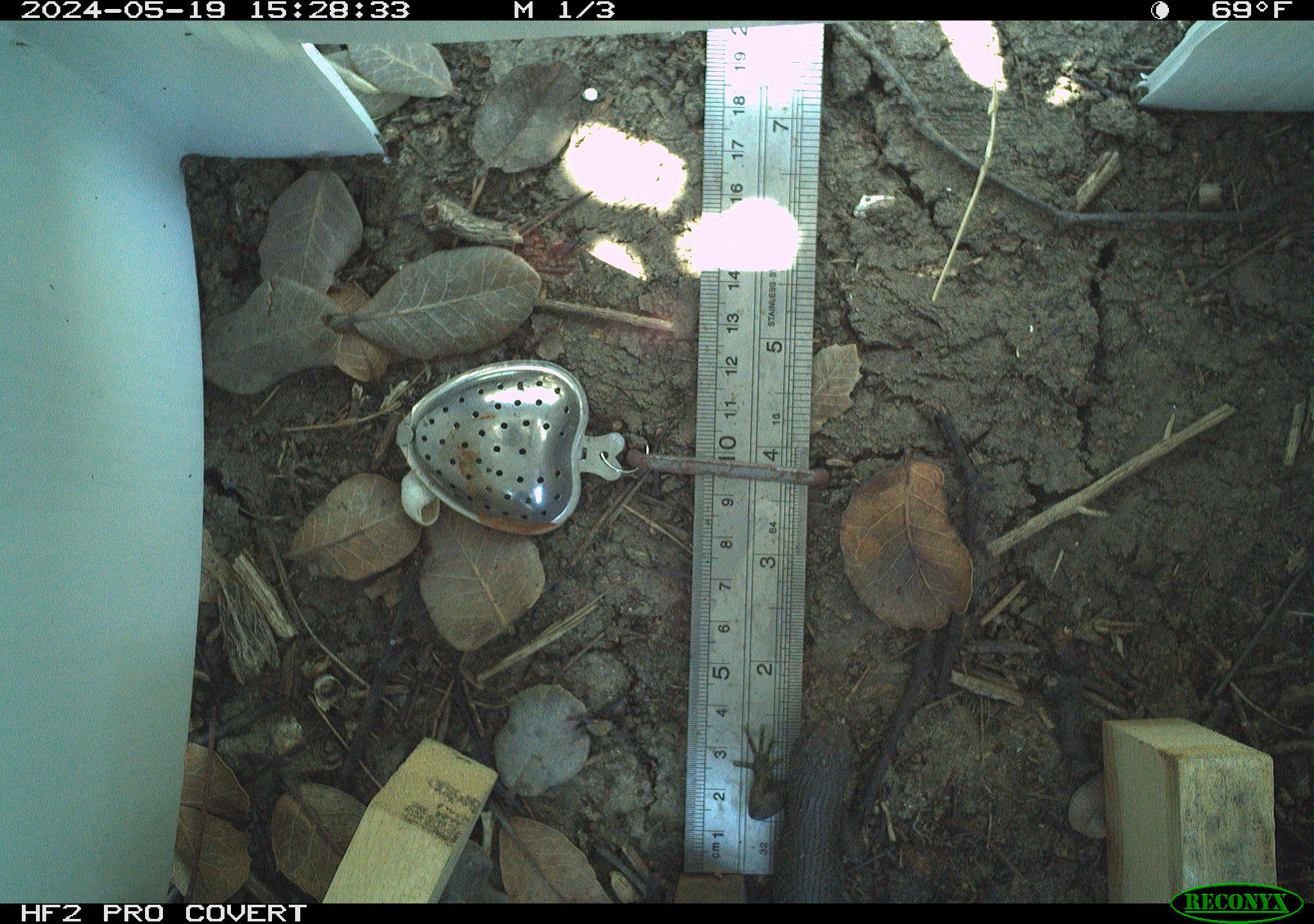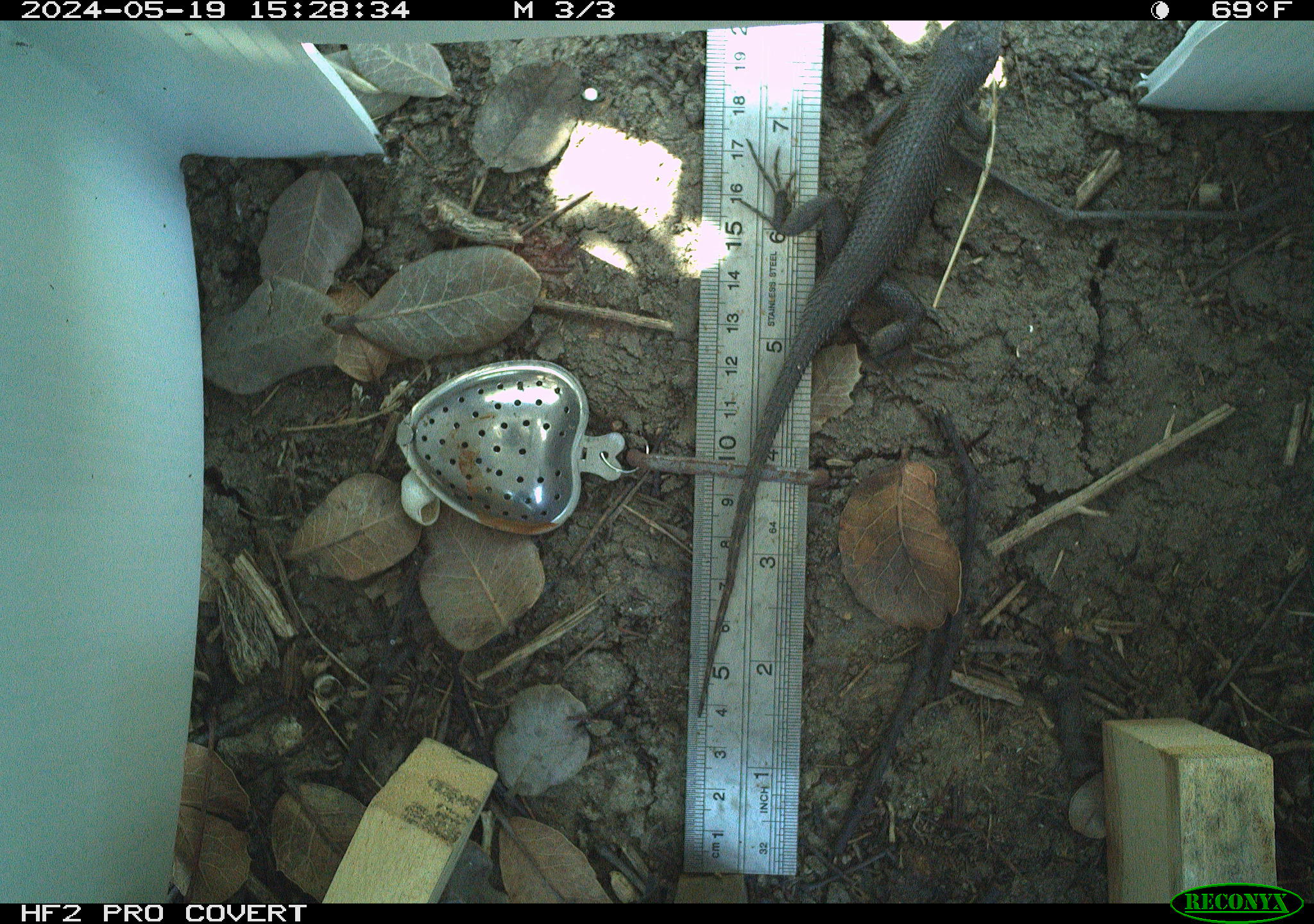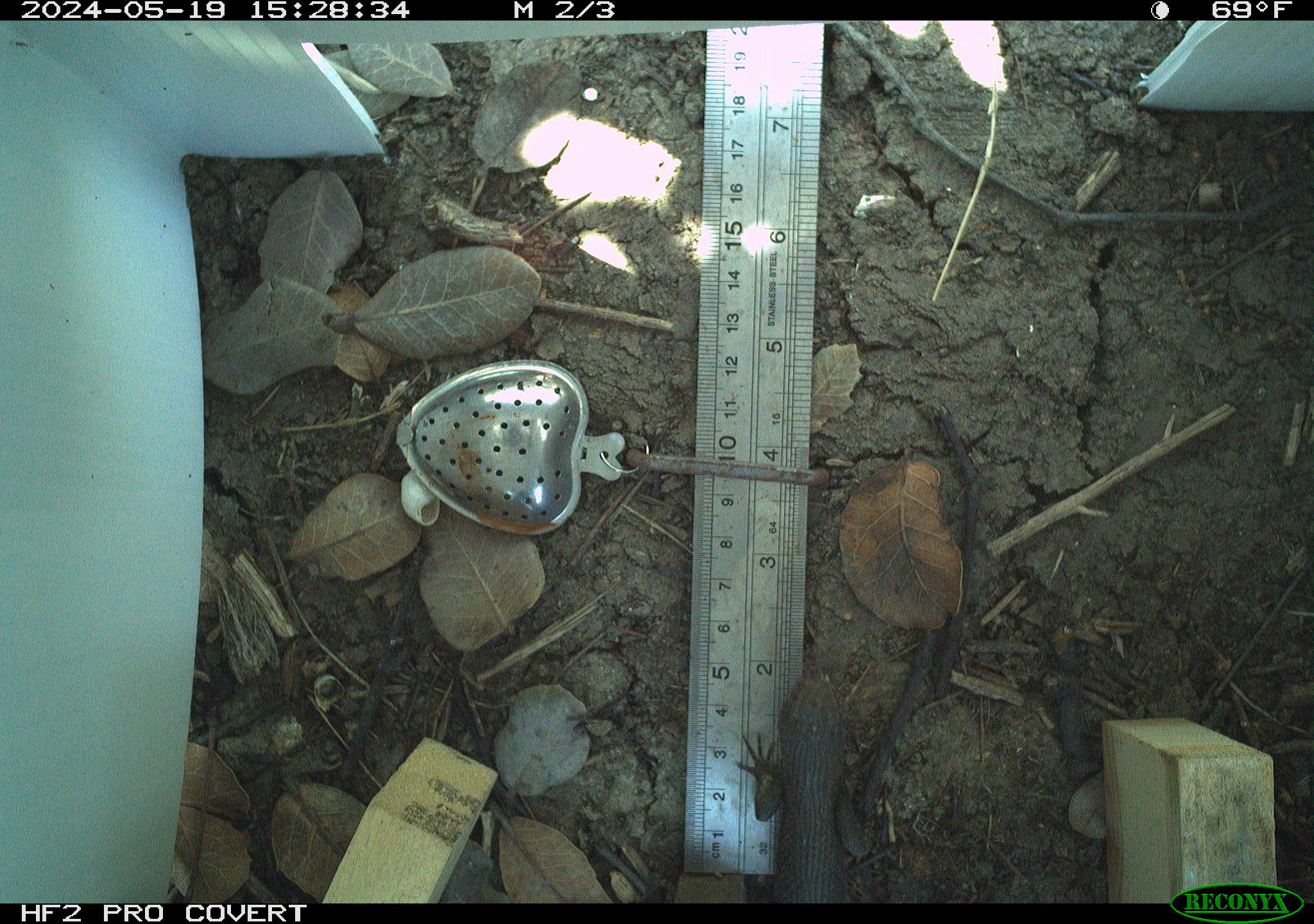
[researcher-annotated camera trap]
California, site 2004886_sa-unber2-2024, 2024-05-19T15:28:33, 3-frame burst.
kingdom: Animalia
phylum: Chordata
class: Reptilia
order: Squamata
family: Phrynosomatidae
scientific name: Phrynosomatidae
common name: phrynosomatid lizards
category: phrynosomatidae family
Phrynosomatidae family (phrynosomatid lizards) (Phrynosomatidae).